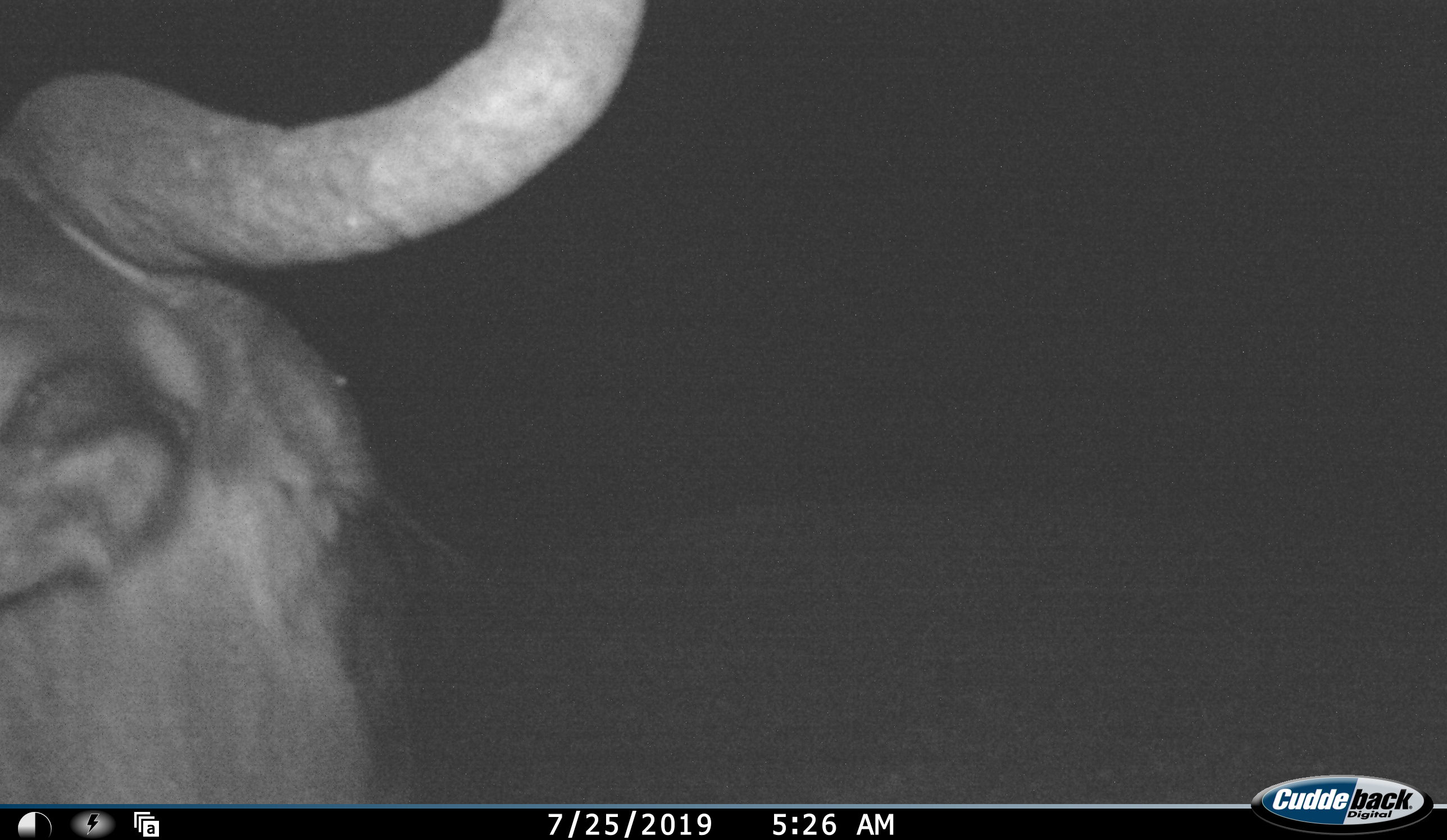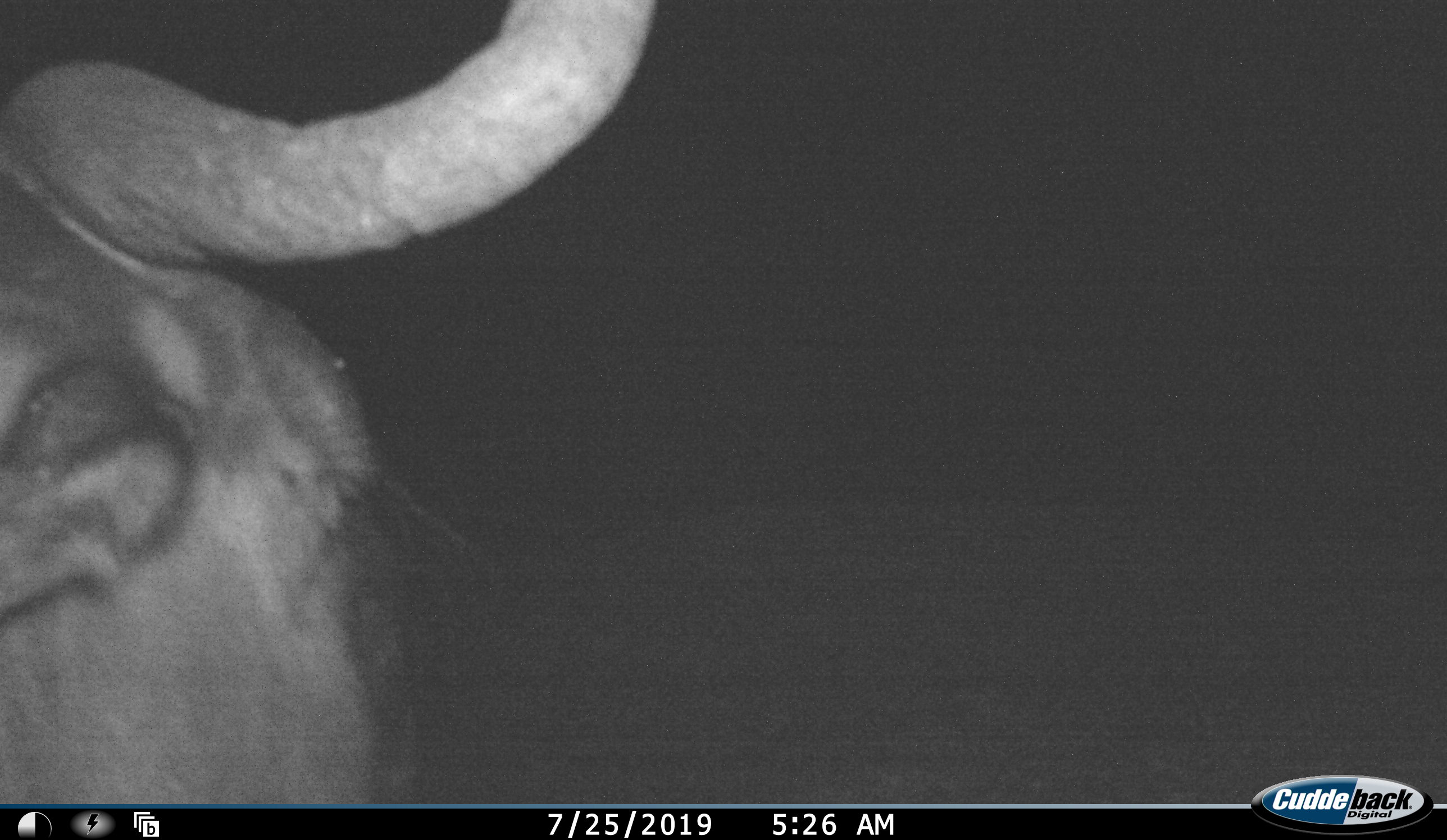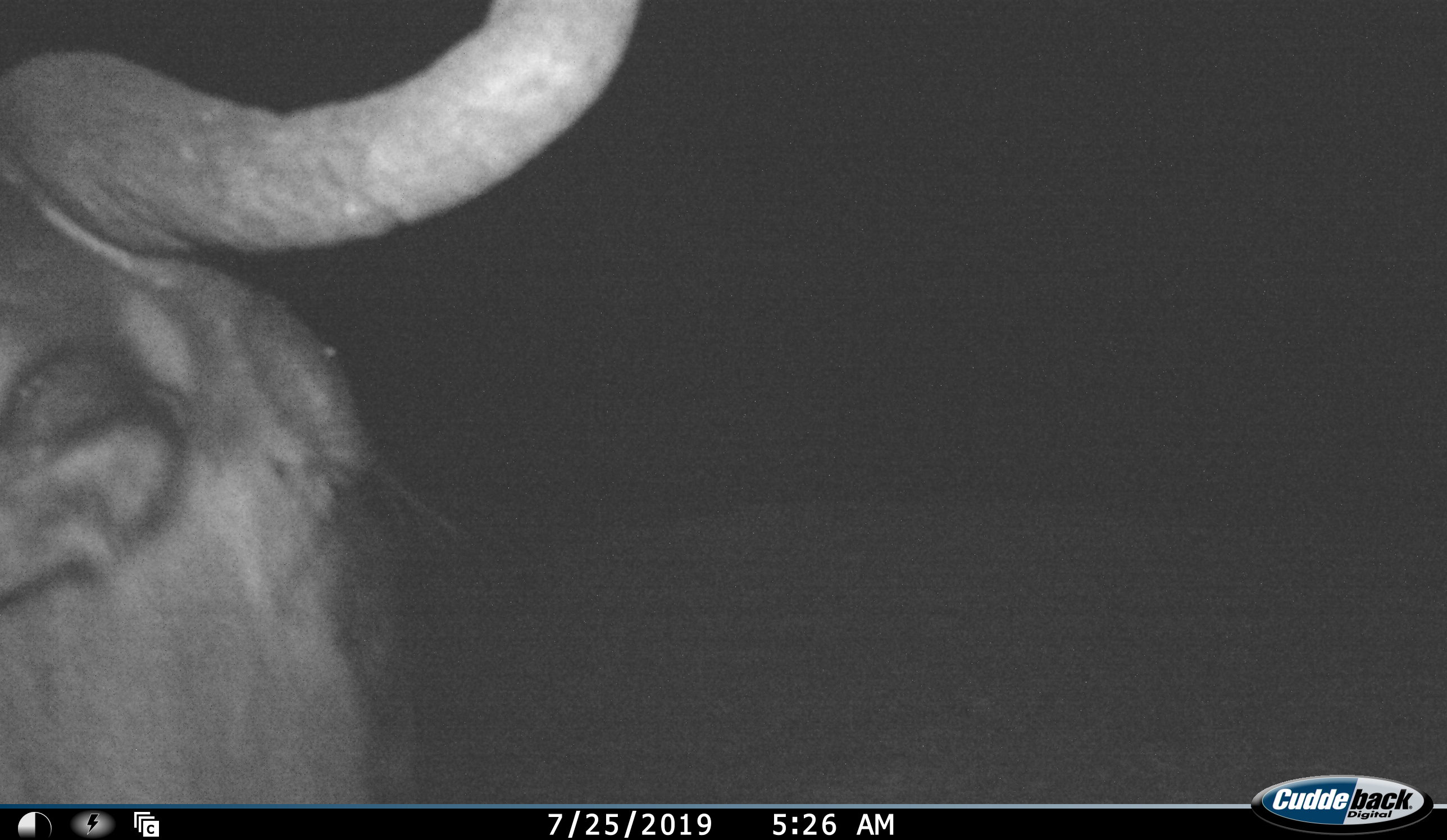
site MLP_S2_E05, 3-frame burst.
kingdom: Animalia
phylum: Chordata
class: Mammalia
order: Artiodactyla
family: Bovidae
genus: Connochaetes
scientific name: Connochaetes taurinus taurinus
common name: blue wildebeest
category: wildebeestblue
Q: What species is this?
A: Wildebeestblue (blue wildebeest) (Connochaetes taurinus taurinus).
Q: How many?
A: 1.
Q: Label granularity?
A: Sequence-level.